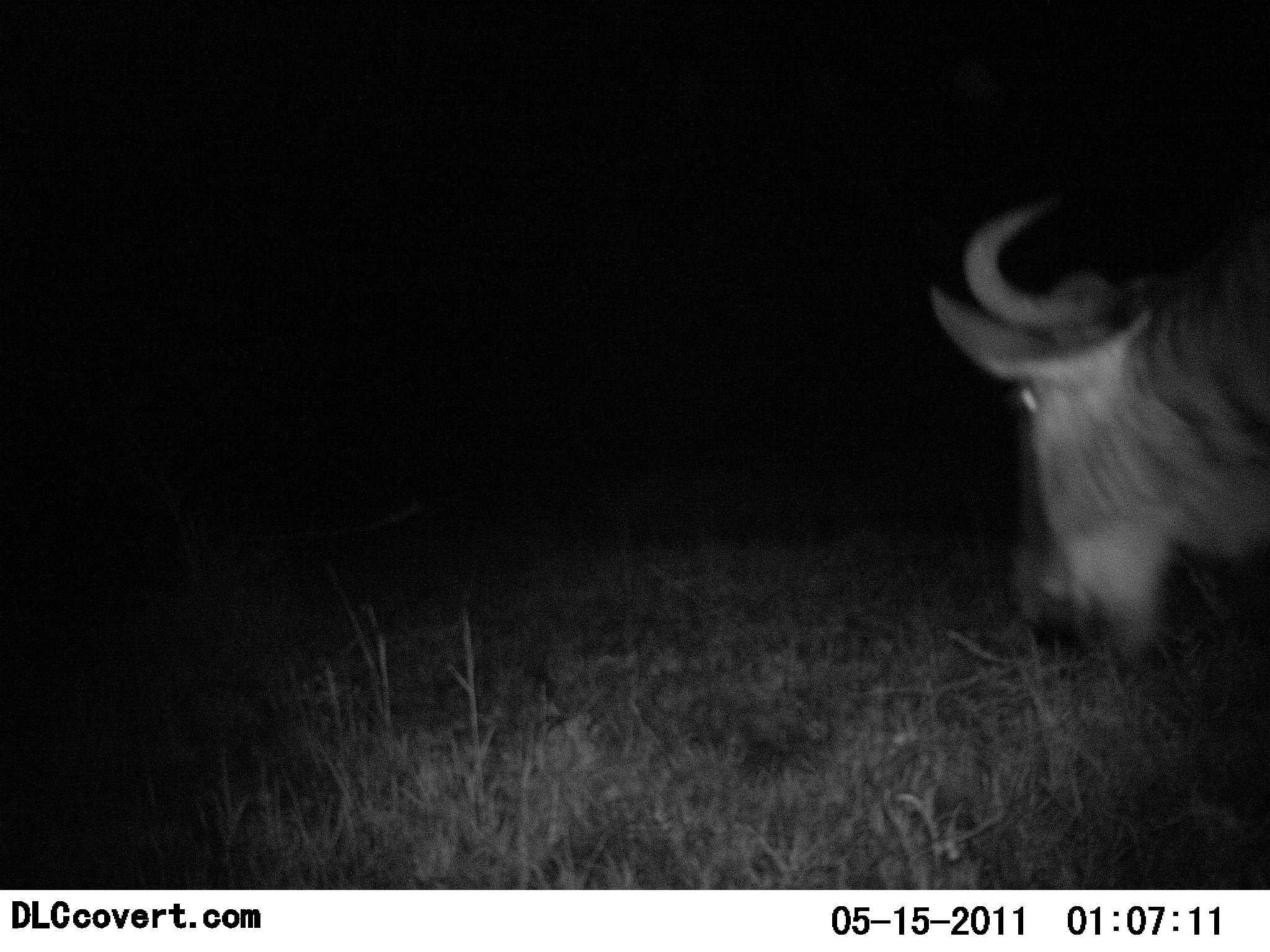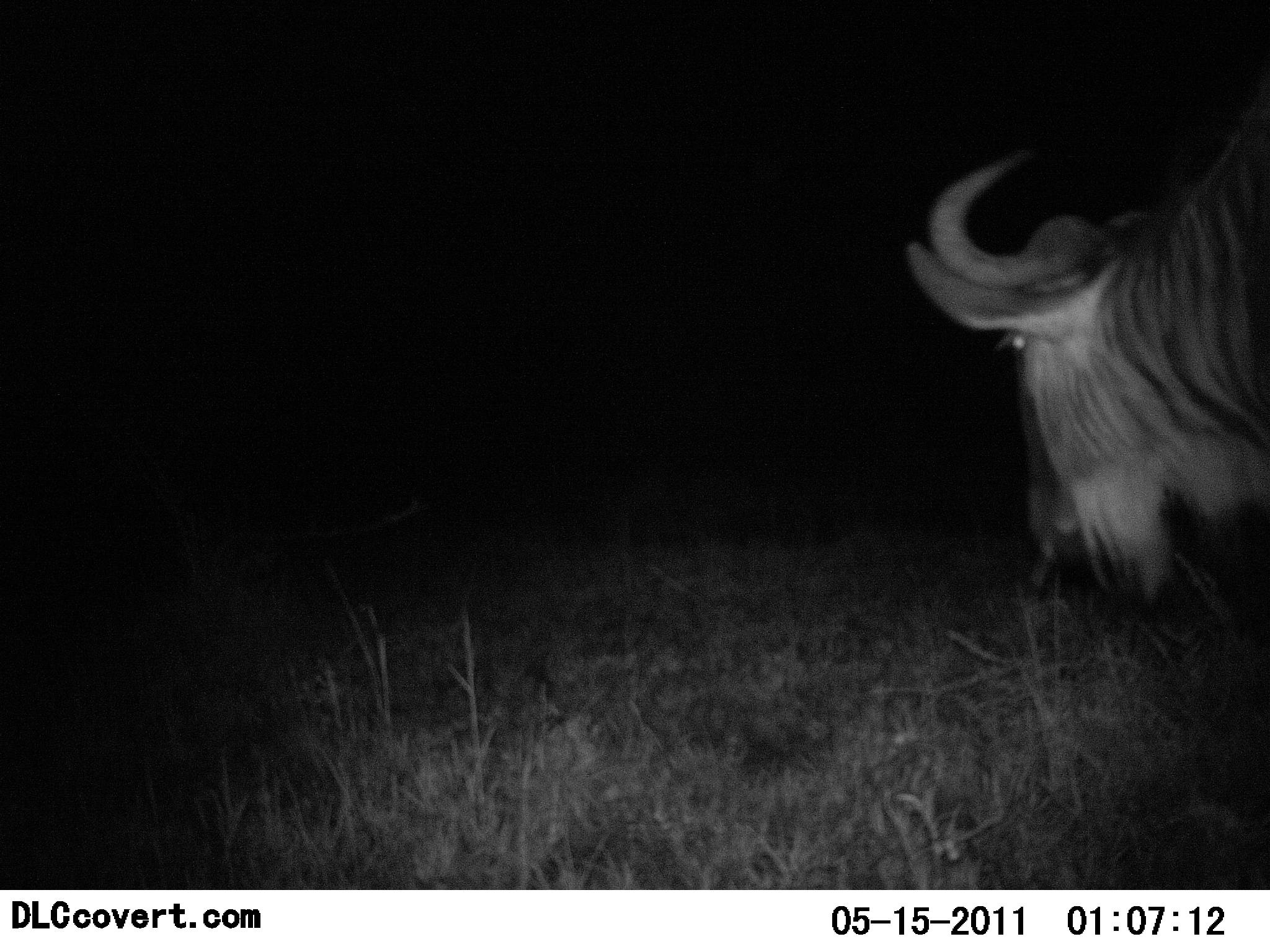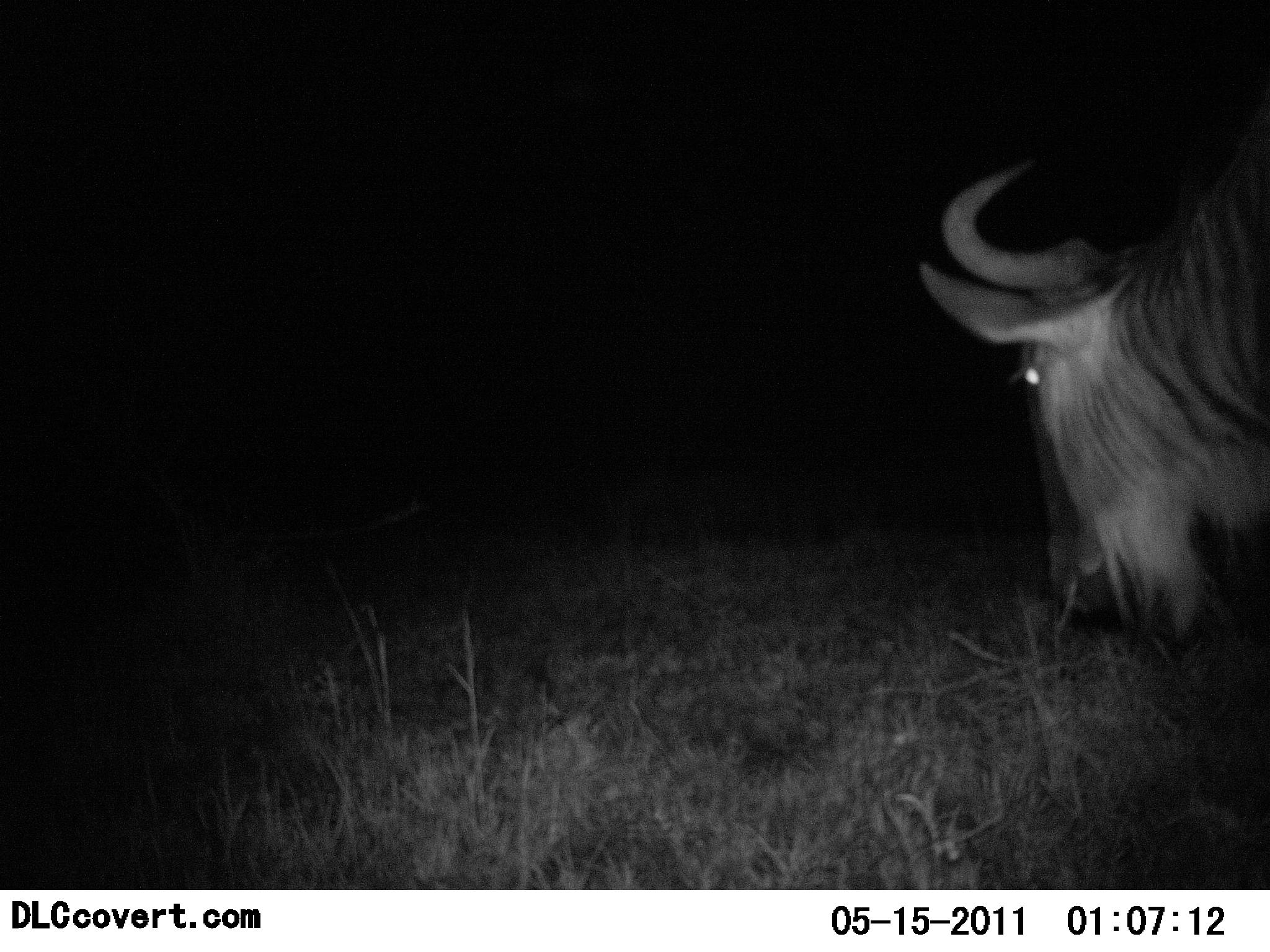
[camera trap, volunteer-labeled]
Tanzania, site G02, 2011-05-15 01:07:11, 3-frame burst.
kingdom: Animalia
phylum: Chordata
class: Mammalia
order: Artiodactyla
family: Bovidae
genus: Connochaetes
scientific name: Connochaetes taurinus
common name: blue wildebeest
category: wildebeest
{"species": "wildebeest (blue wildebeest) (Connochaetes taurinus)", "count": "1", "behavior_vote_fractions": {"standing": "40%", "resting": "10%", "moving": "30%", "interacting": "0%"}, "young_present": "0%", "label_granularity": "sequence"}